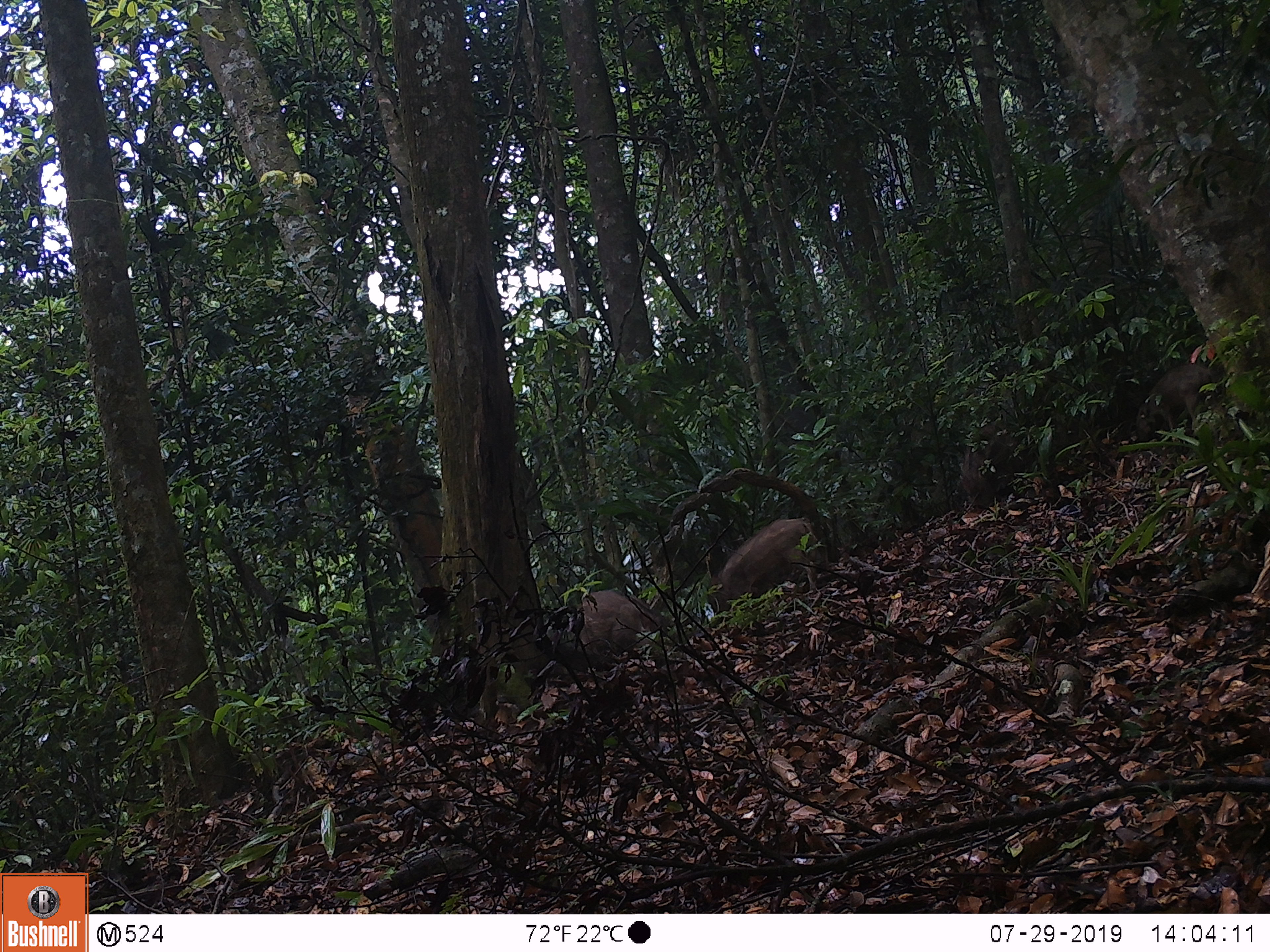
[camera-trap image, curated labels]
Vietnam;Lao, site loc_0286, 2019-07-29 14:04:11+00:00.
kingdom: Animalia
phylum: Chordata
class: Mammalia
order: Artiodactyla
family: Suidae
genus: Sus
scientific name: Sus scrofa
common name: eurasian wild pig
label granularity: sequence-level